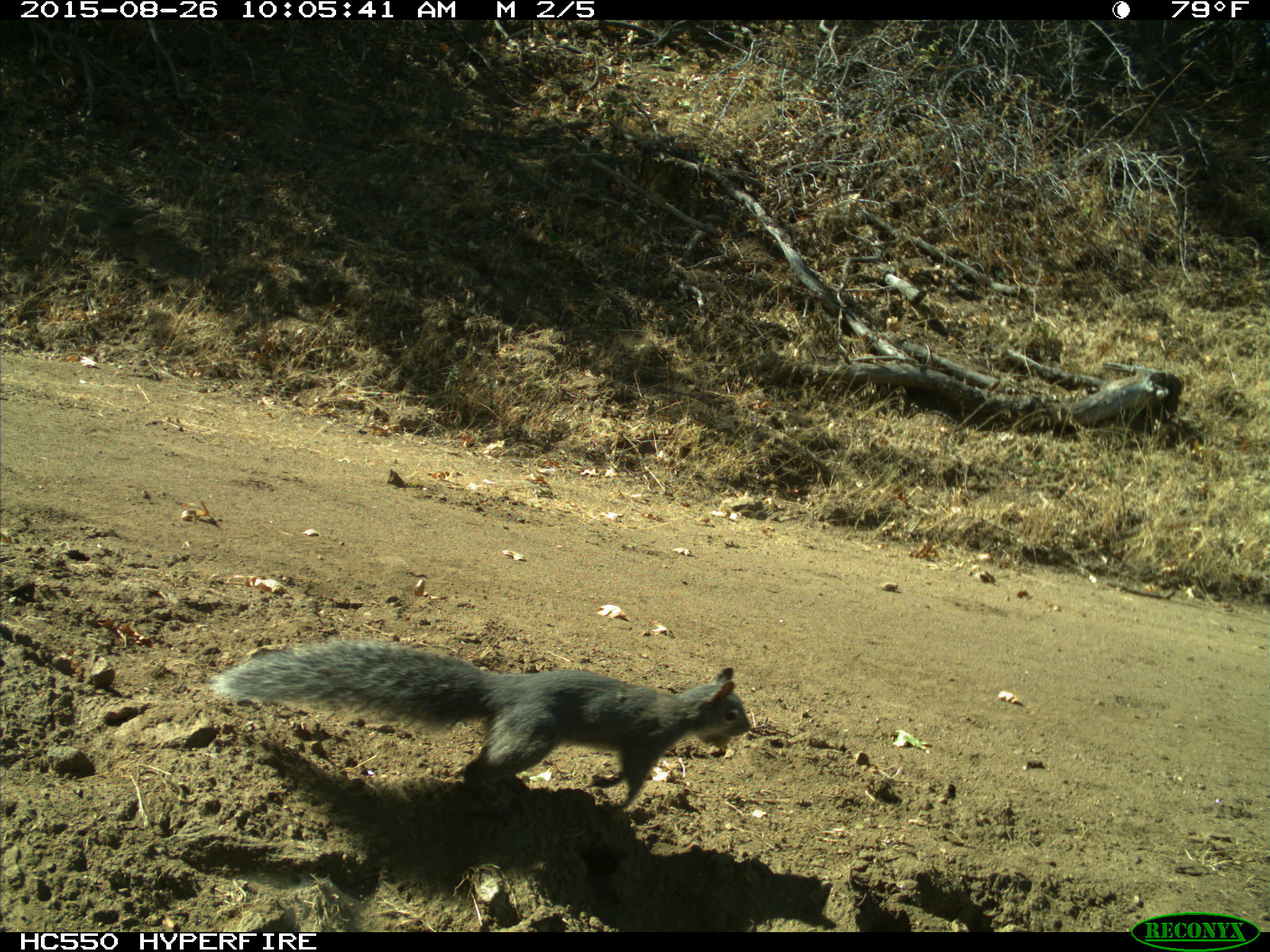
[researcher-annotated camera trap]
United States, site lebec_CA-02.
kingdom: Animalia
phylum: Chordata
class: Mammalia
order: Rodentia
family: Sciuridae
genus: Sciurus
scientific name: Sciurus carolinensis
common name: eastern gray squirrel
Sciurus carolinensis (eastern gray squirrel).